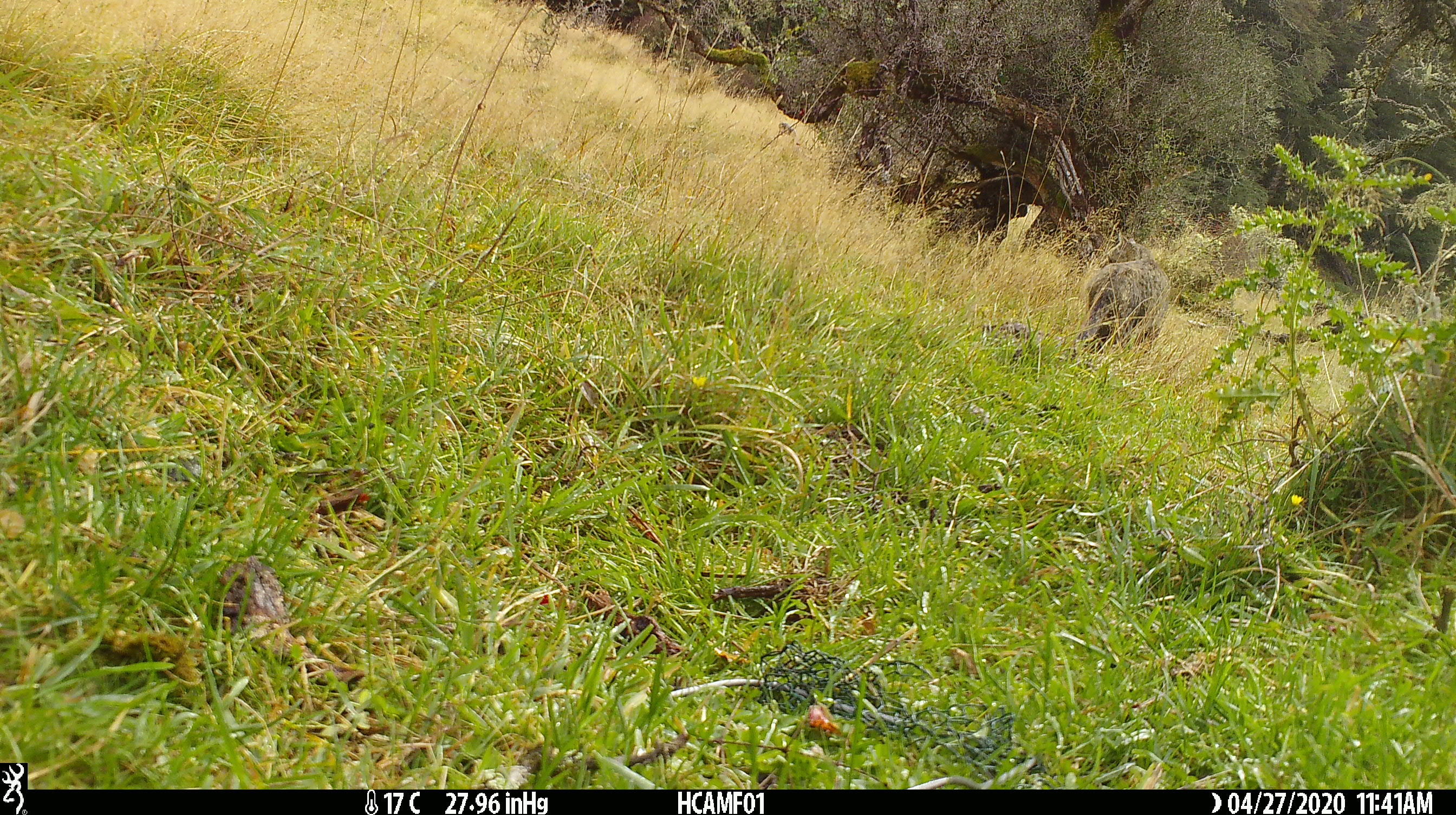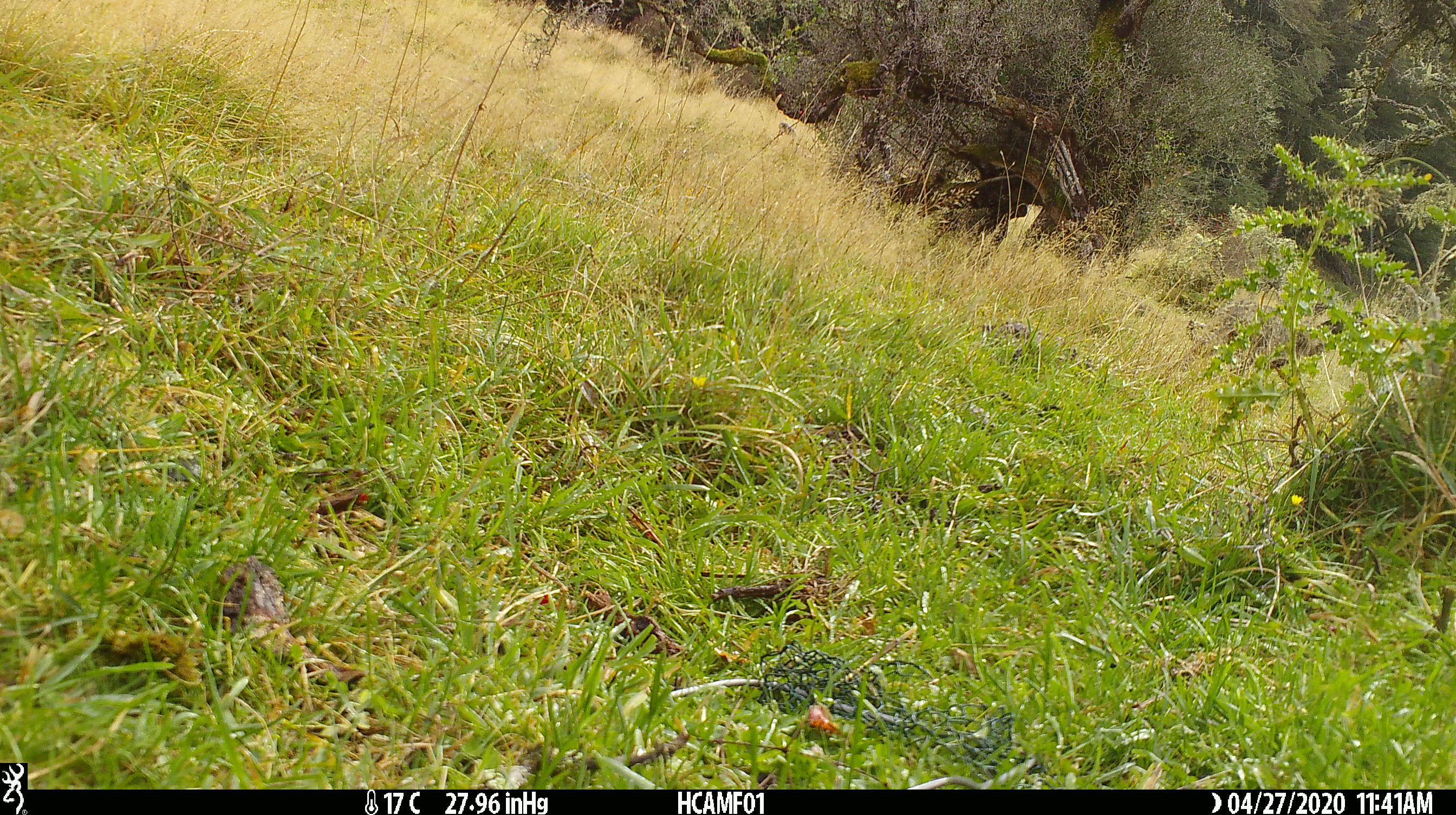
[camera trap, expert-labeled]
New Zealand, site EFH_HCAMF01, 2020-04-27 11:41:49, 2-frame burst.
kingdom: Animalia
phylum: Chordata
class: Mammalia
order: Carnivora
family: Felidae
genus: Felis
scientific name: Felis catus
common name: domestic cat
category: cat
Cat (domestic cat) (Felis catus).